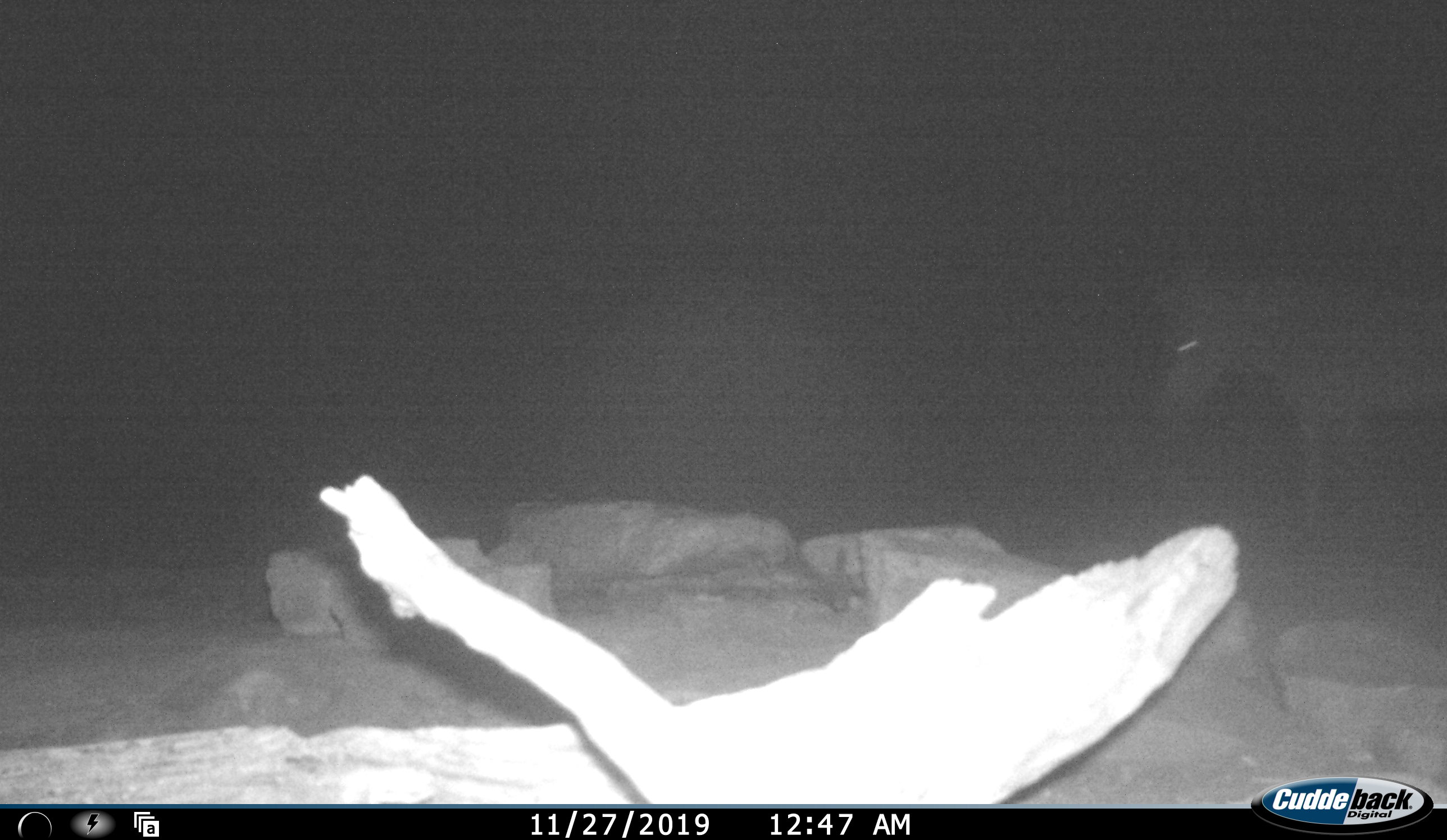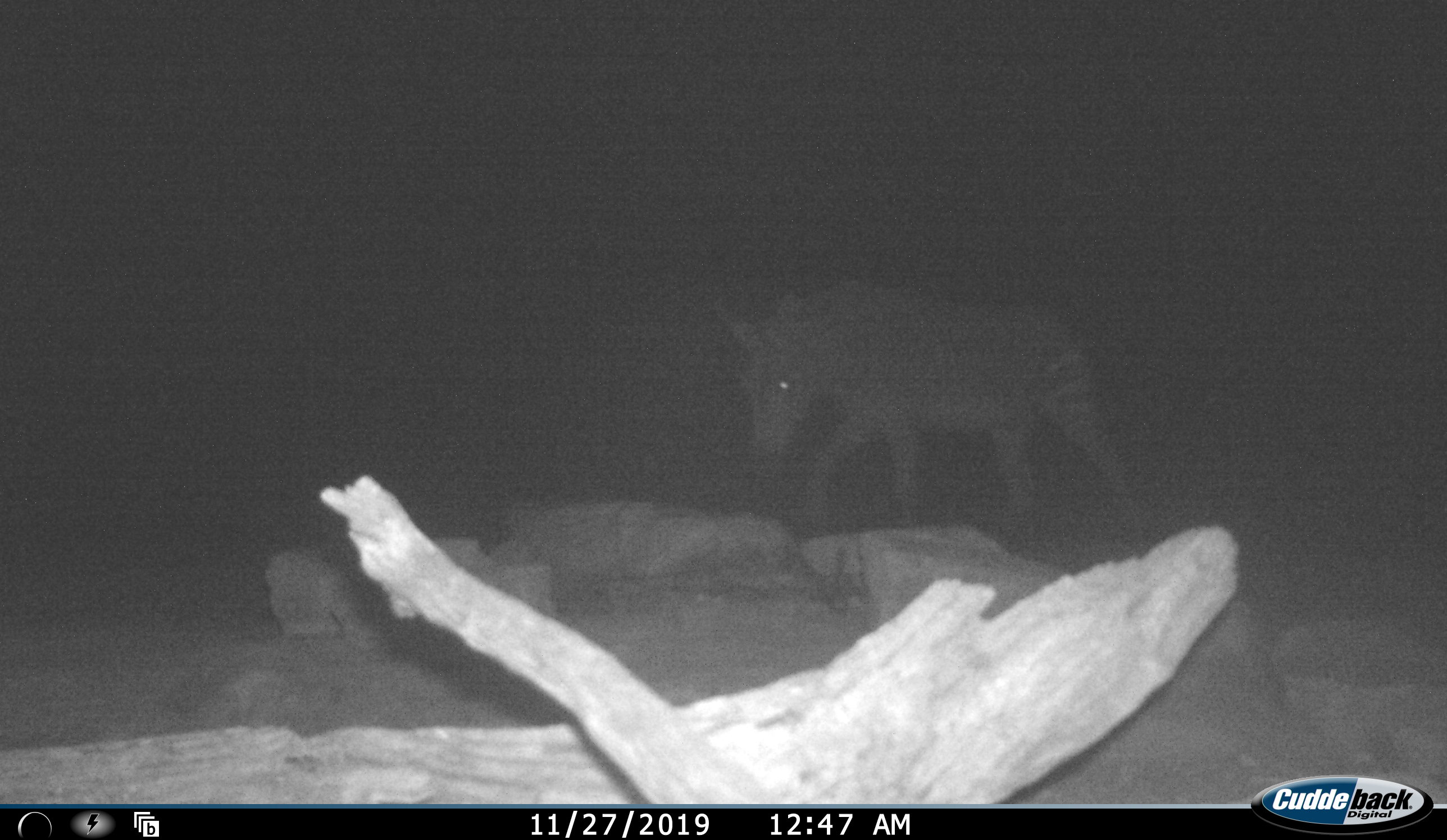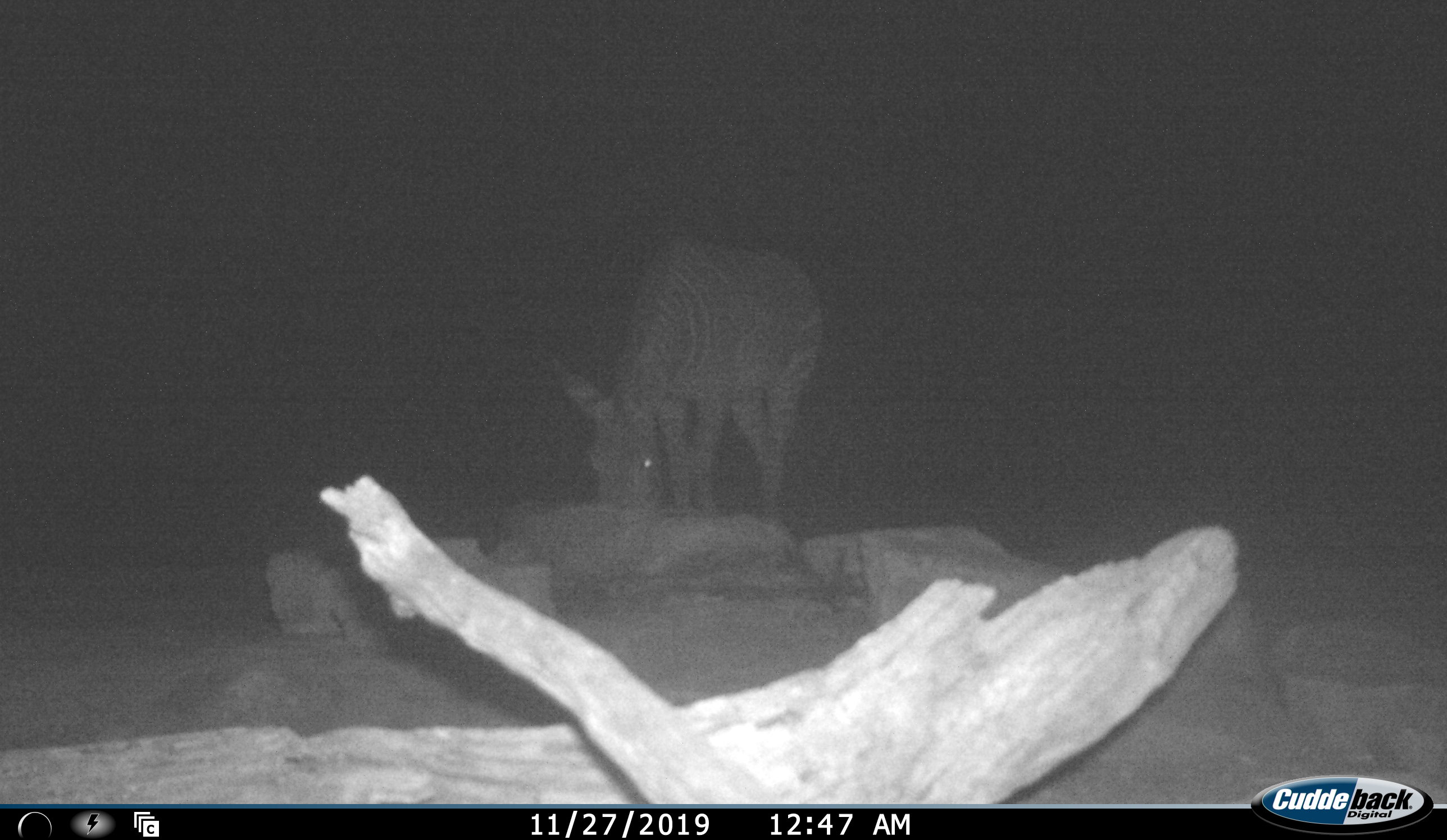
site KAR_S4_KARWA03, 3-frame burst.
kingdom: Animalia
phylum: Chordata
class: Mammalia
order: Perissodactyla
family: Equidae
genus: Equus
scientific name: Equus zebra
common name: mountain zebra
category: zebramountain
Zebramountain (mountain zebra) (Equus zebra), count 1. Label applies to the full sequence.